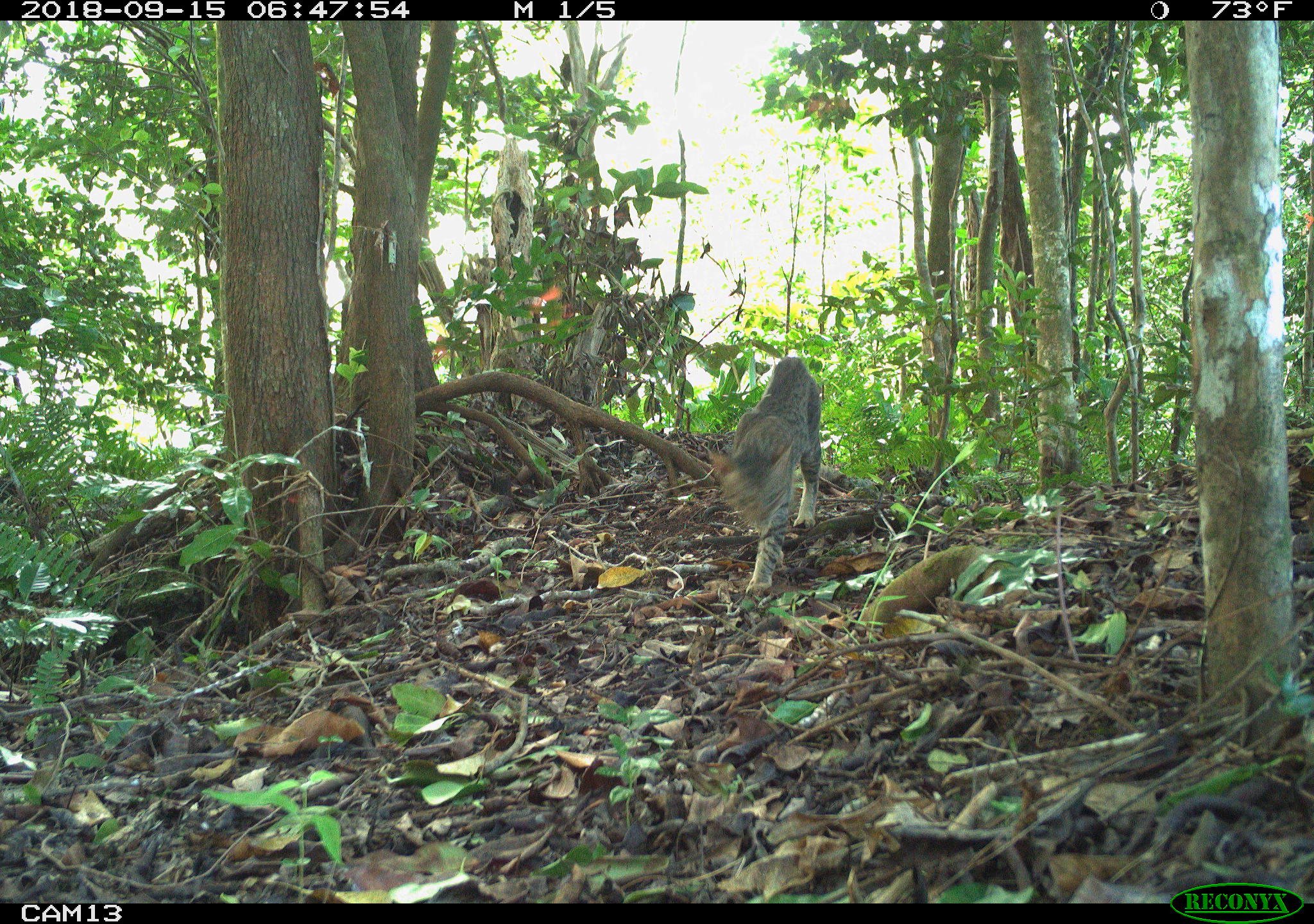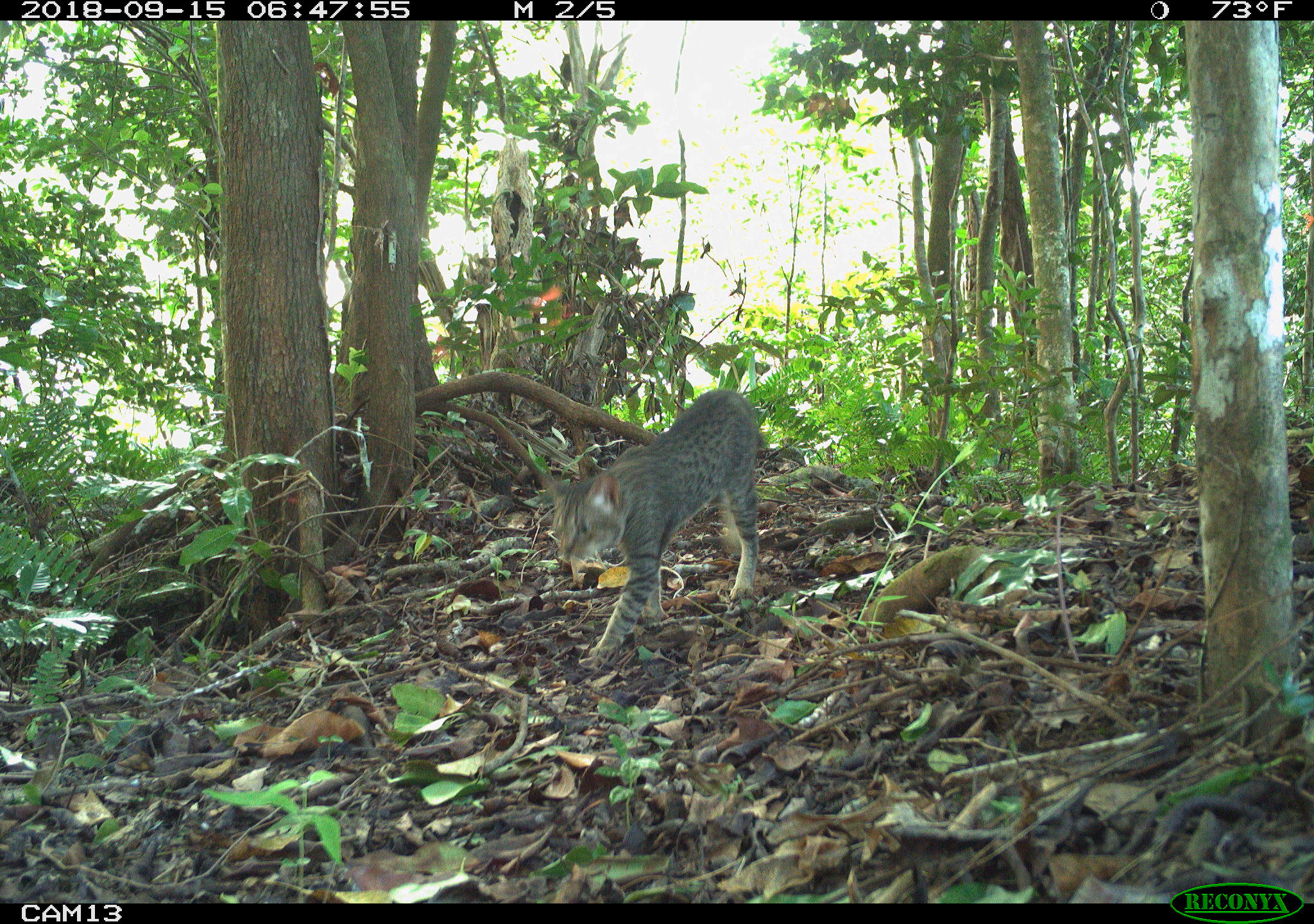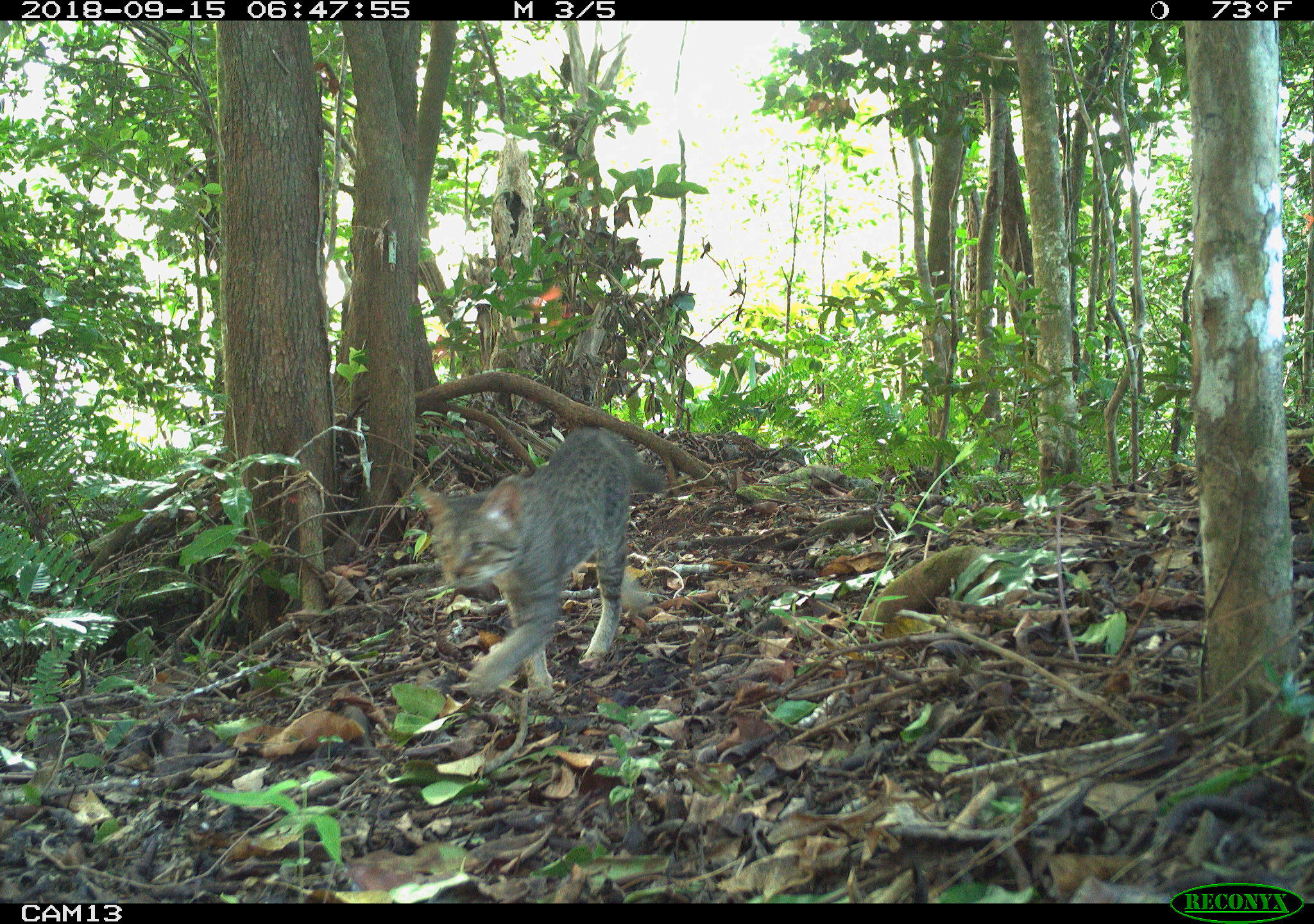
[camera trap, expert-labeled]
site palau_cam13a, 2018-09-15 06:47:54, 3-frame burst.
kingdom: Animalia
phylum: Chordata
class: Mammalia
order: Carnivora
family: Felidae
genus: Felis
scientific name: Felis catus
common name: cat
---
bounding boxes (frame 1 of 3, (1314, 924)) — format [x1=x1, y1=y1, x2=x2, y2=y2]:
cat: [x1=705, y1=356, x2=822, y2=594]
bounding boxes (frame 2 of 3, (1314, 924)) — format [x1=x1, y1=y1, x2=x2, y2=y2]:
cat: [x1=518, y1=388, x2=797, y2=671]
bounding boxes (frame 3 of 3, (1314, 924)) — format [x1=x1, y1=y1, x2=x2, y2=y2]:
cat: [x1=414, y1=426, x2=680, y2=700]